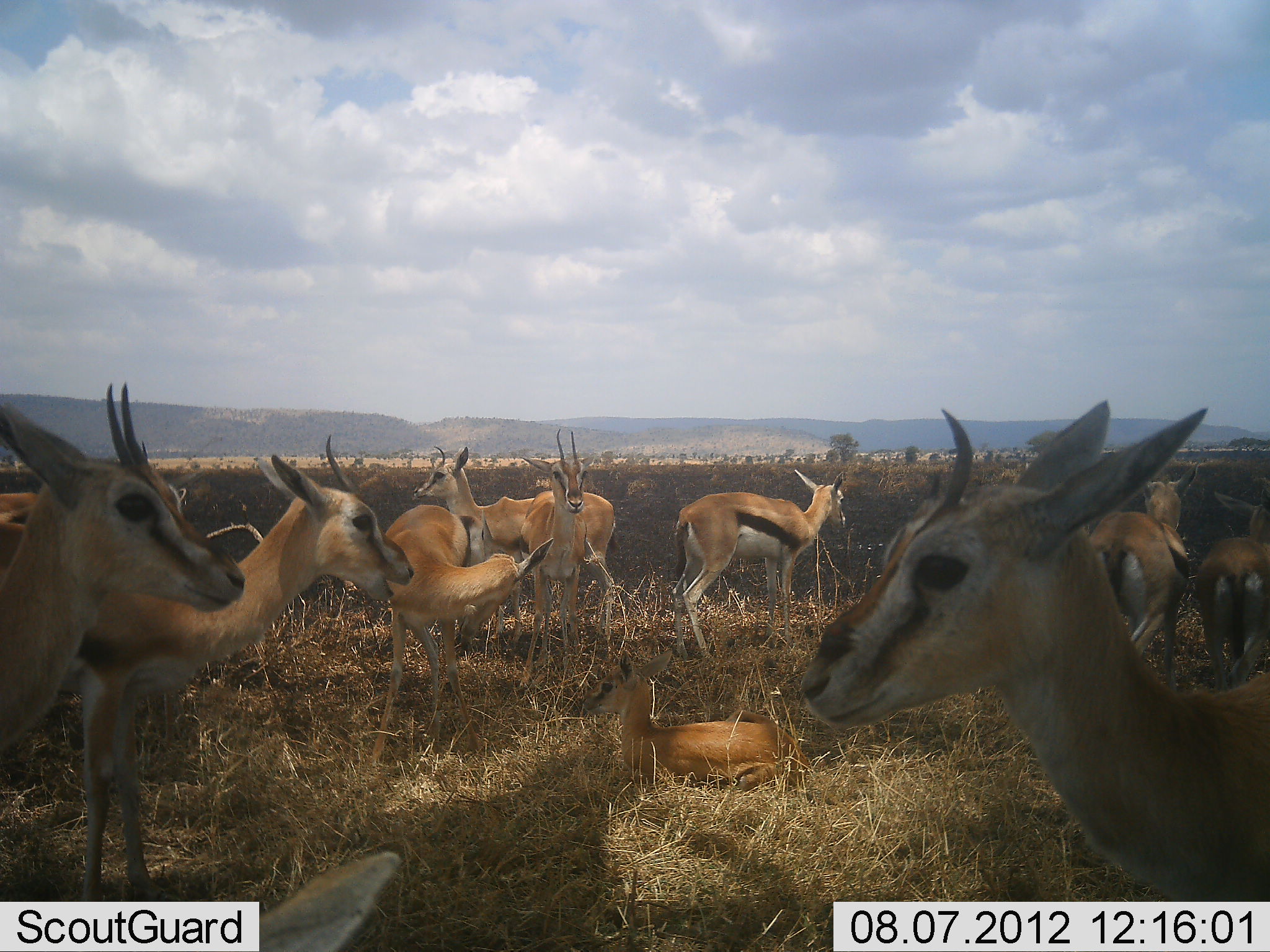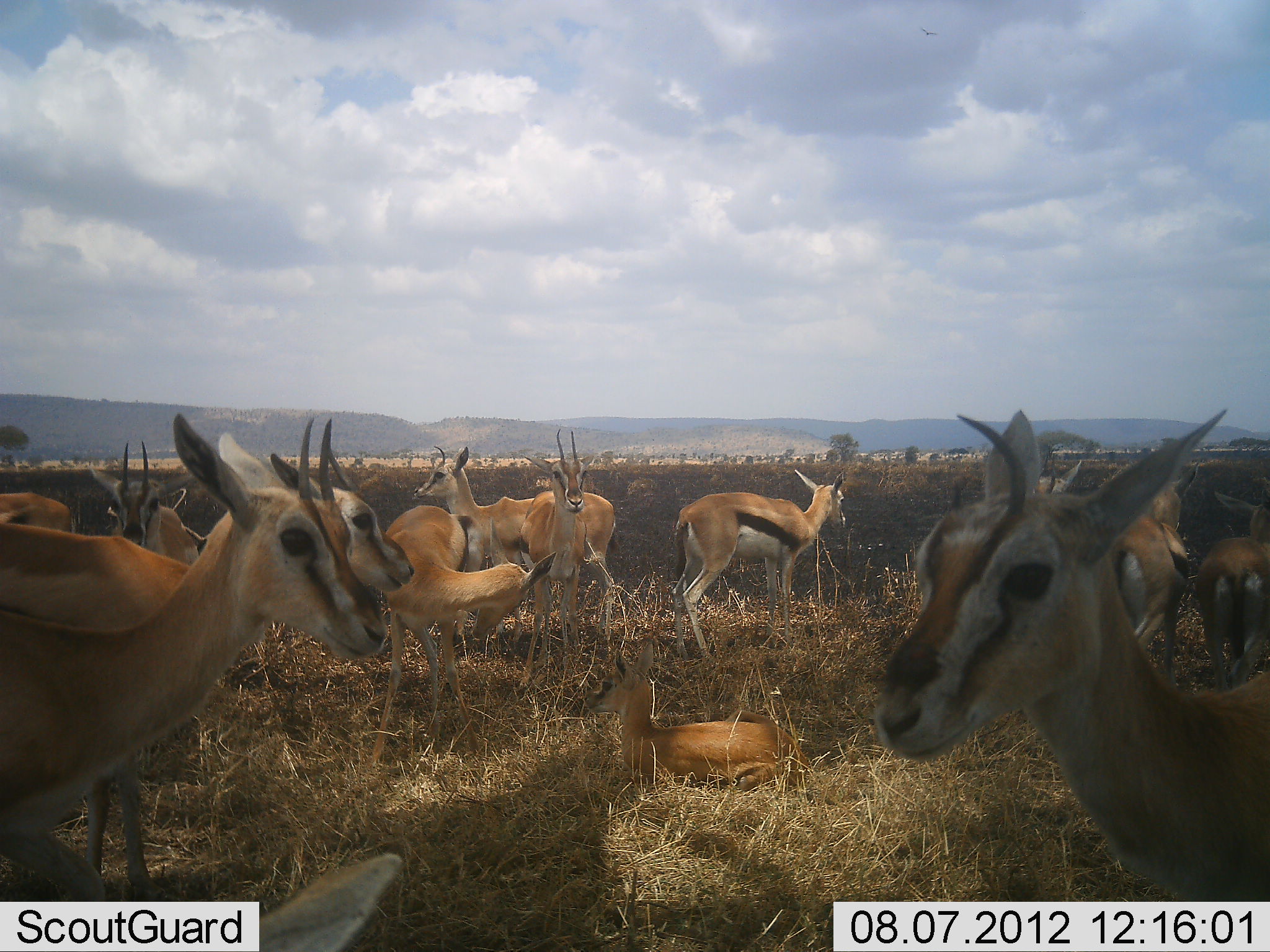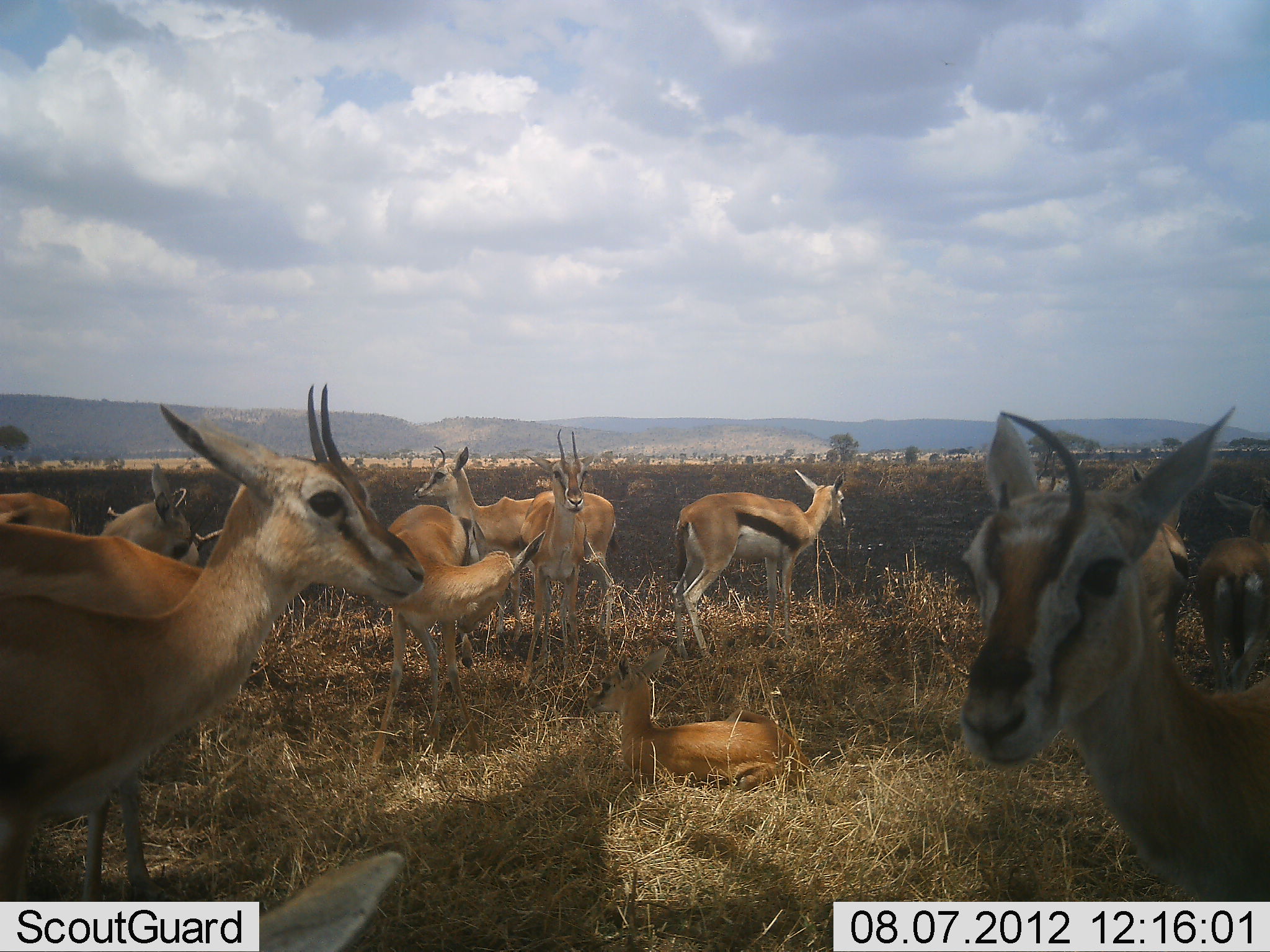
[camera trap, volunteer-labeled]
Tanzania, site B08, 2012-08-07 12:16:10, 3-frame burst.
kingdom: Animalia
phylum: Chordata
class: Mammalia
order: Artiodactyla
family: Bovidae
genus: Eudorcas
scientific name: Eudorcas thomsonii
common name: thomson's gazelle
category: gazellethomsons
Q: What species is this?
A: Gazellethomsons (thomson's gazelle) (Eudorcas thomsonii).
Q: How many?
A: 11-50.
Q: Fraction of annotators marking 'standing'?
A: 100%.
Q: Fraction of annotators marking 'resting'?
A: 80%.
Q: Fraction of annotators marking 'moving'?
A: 30%.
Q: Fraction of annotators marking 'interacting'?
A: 10%.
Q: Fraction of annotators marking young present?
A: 50%.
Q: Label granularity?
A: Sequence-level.